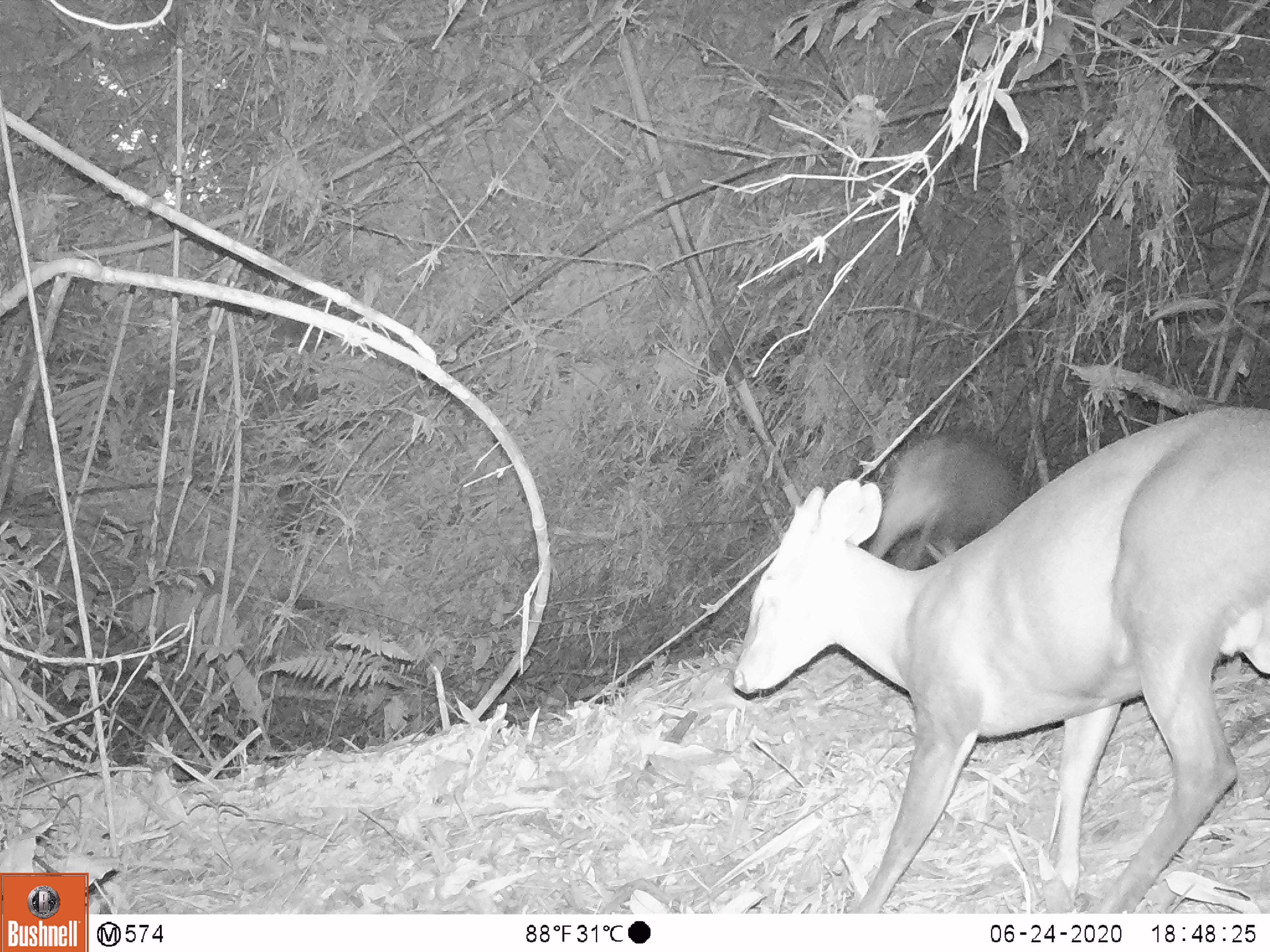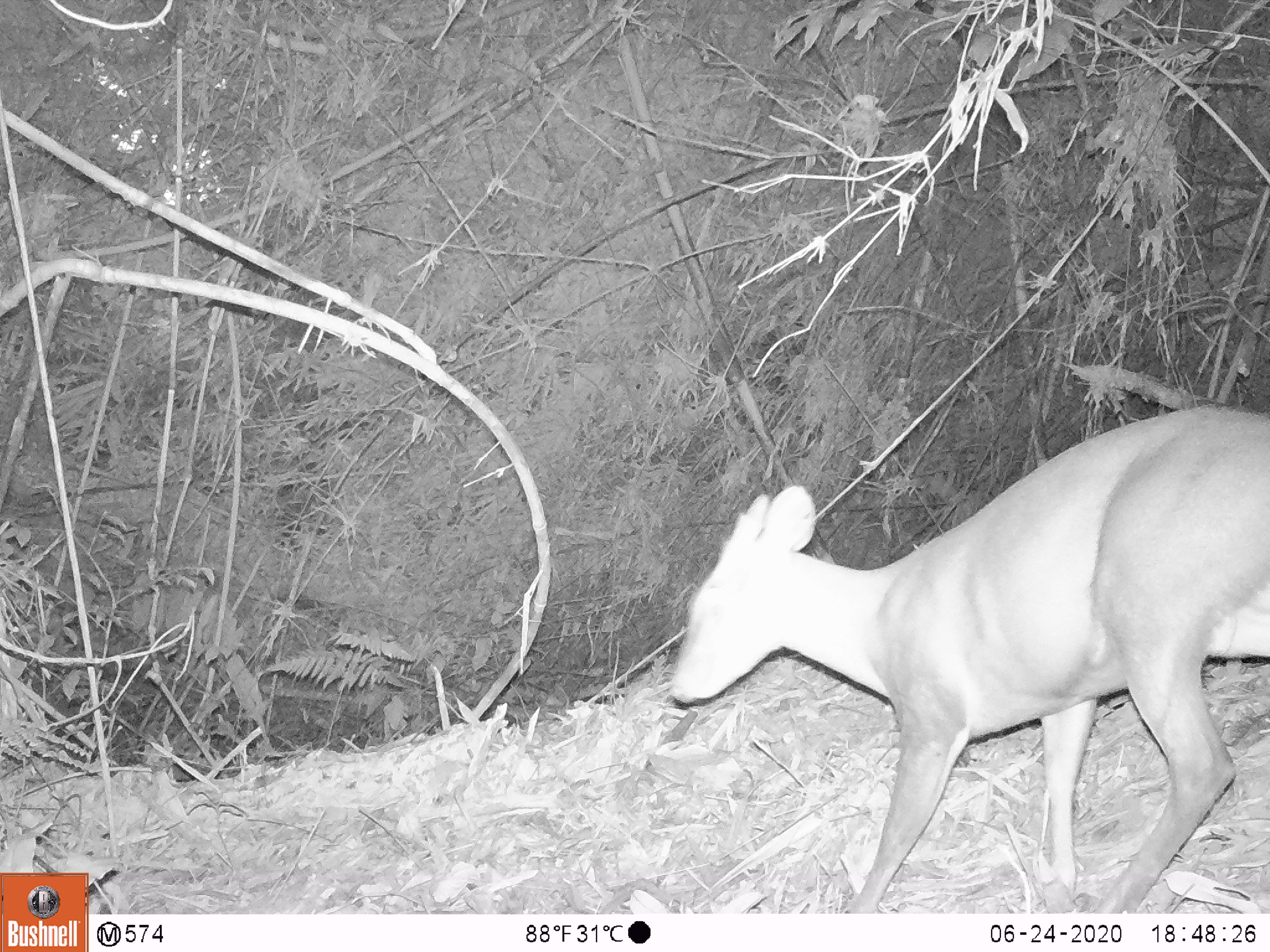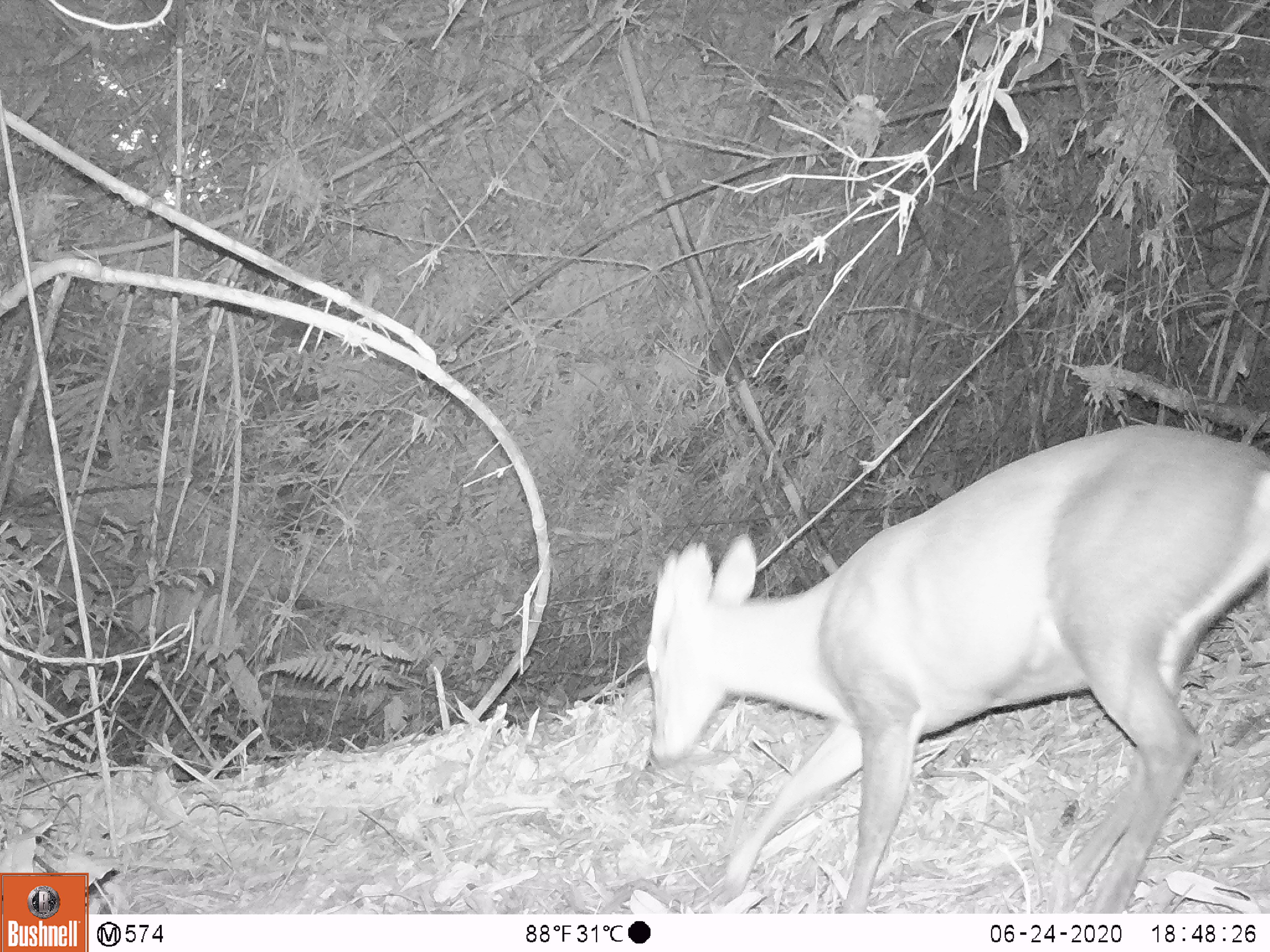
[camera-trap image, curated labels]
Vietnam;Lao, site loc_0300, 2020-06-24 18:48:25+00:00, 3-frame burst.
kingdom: Animalia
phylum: Chordata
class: Mammalia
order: Artiodactyla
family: Cervidae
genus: Muntiacus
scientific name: Muntiacus rooseveltorum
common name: roosevelt's muntjac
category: roosevelts muntjac group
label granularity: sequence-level